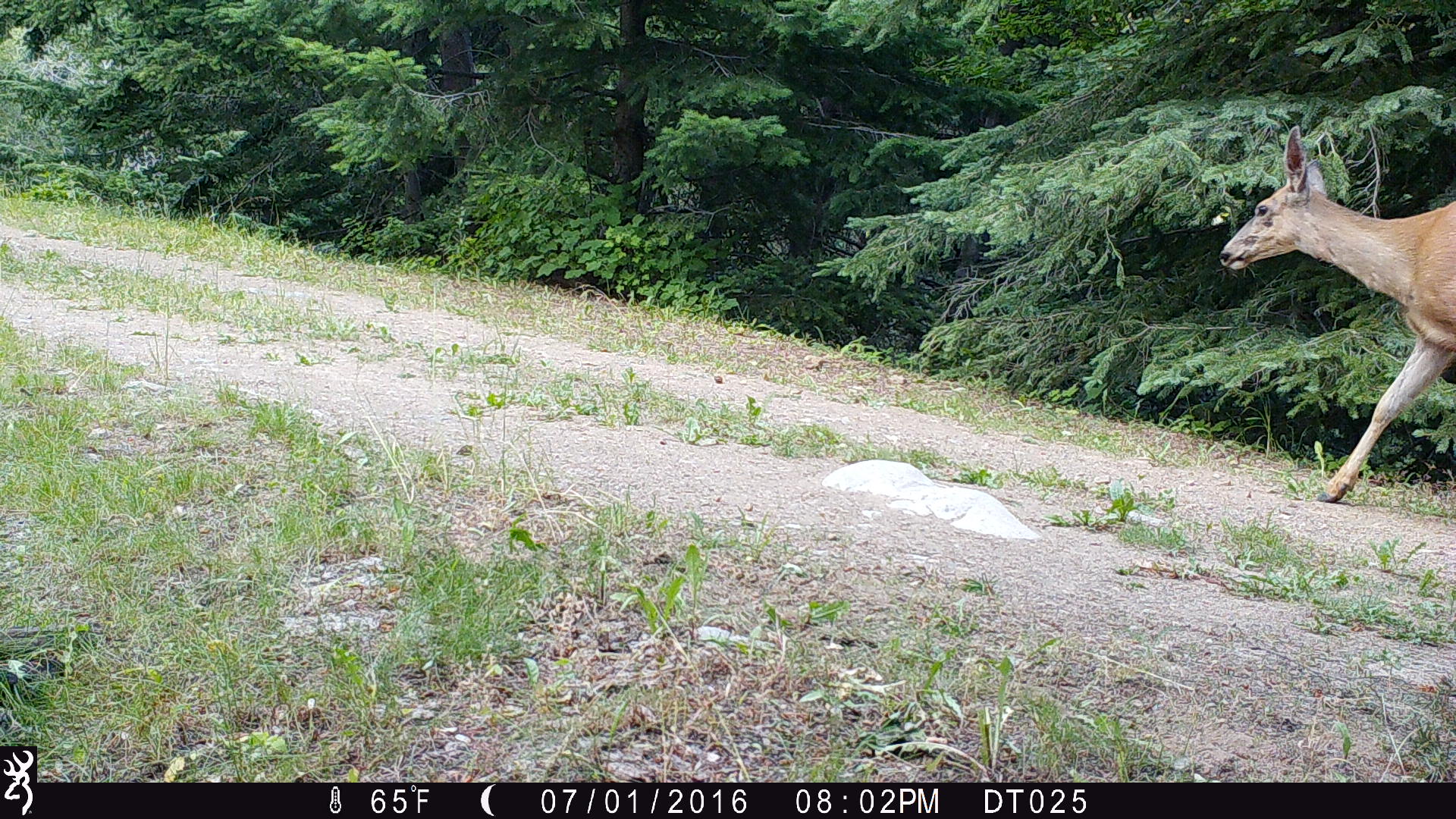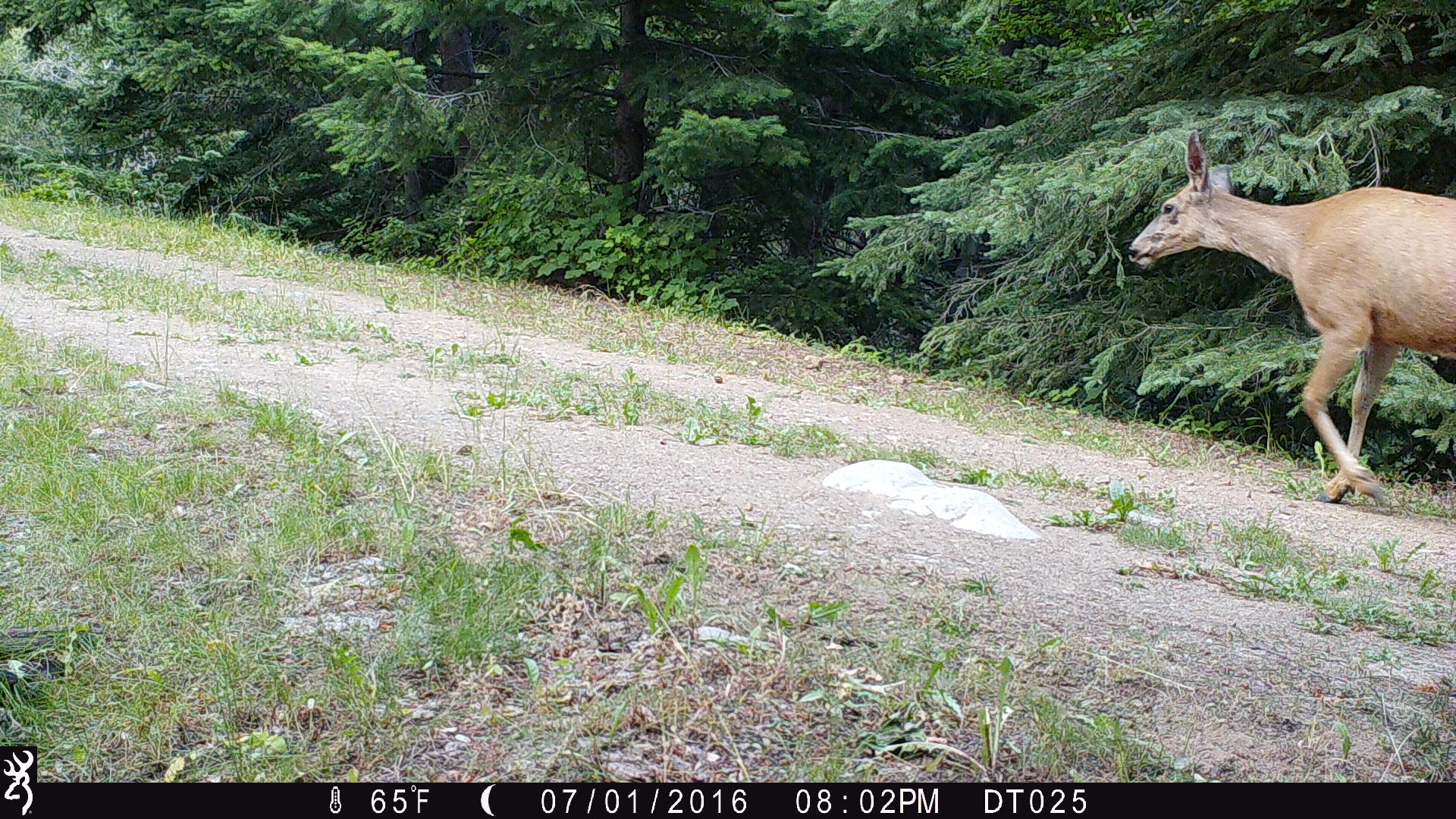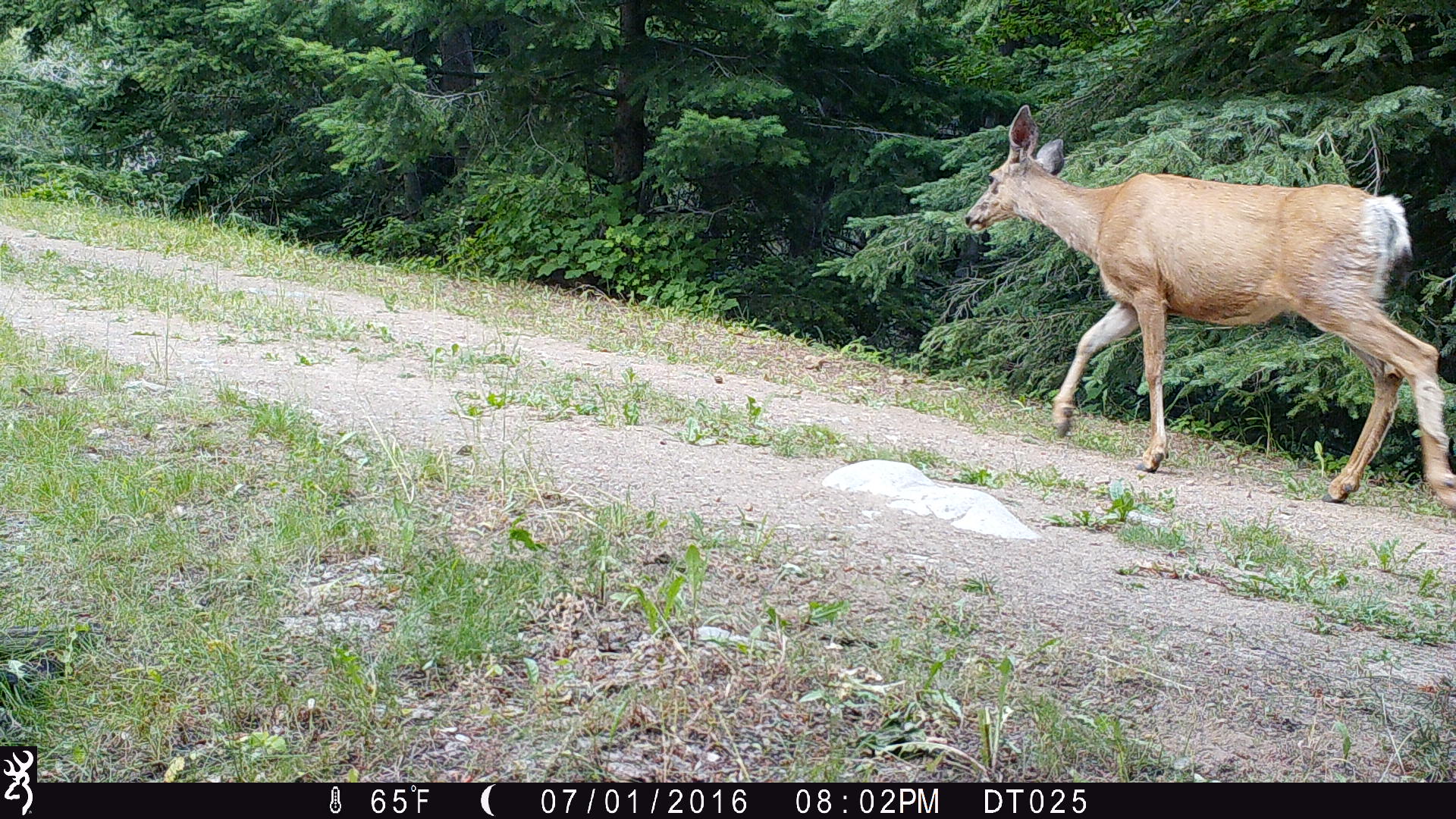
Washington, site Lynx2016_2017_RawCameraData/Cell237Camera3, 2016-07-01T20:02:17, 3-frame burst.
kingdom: Animalia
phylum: Chordata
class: Mammalia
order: Artiodactyla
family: Cervidae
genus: Odocoileus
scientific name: Odocoileus hemionus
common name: mule deer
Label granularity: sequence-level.